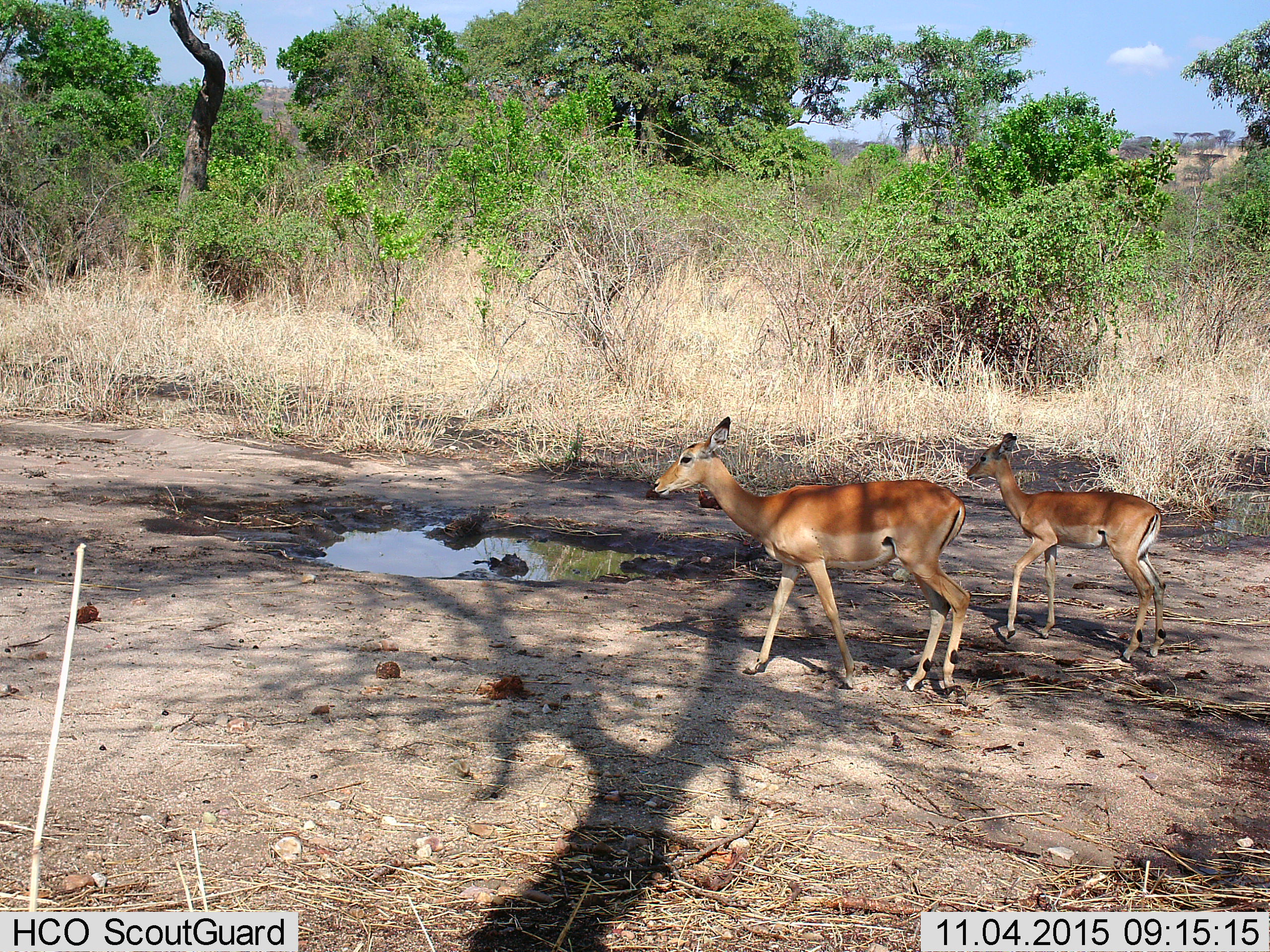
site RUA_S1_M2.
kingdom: Animalia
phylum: Chordata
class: Mammalia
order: Artiodactyla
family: Bovidae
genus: Aepyceros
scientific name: Aepyceros melampus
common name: impala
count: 2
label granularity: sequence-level